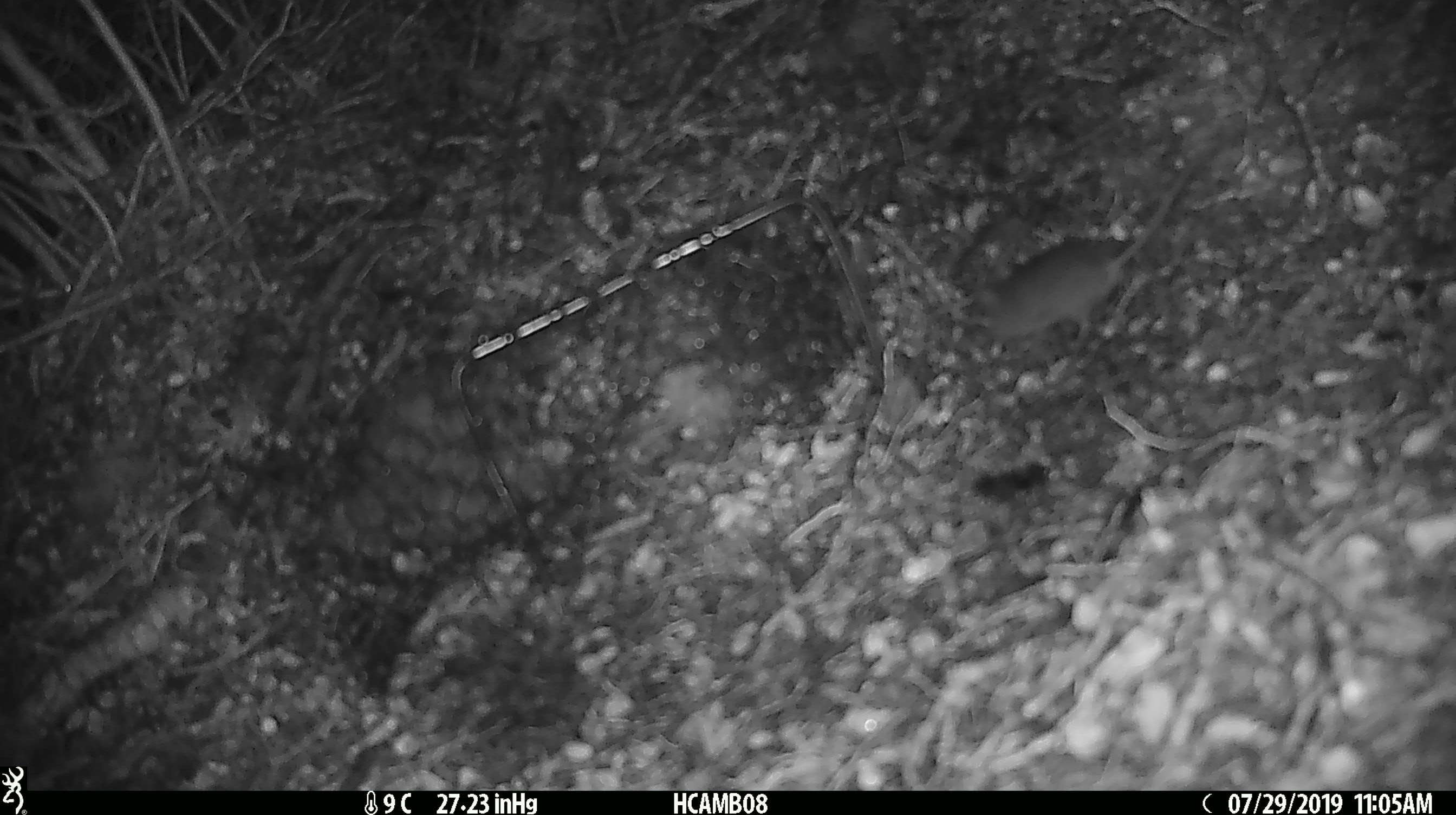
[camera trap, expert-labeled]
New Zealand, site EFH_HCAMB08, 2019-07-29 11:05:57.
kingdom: Animalia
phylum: Chordata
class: Mammalia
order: Rodentia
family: Muridae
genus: Mus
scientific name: Mus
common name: mouse